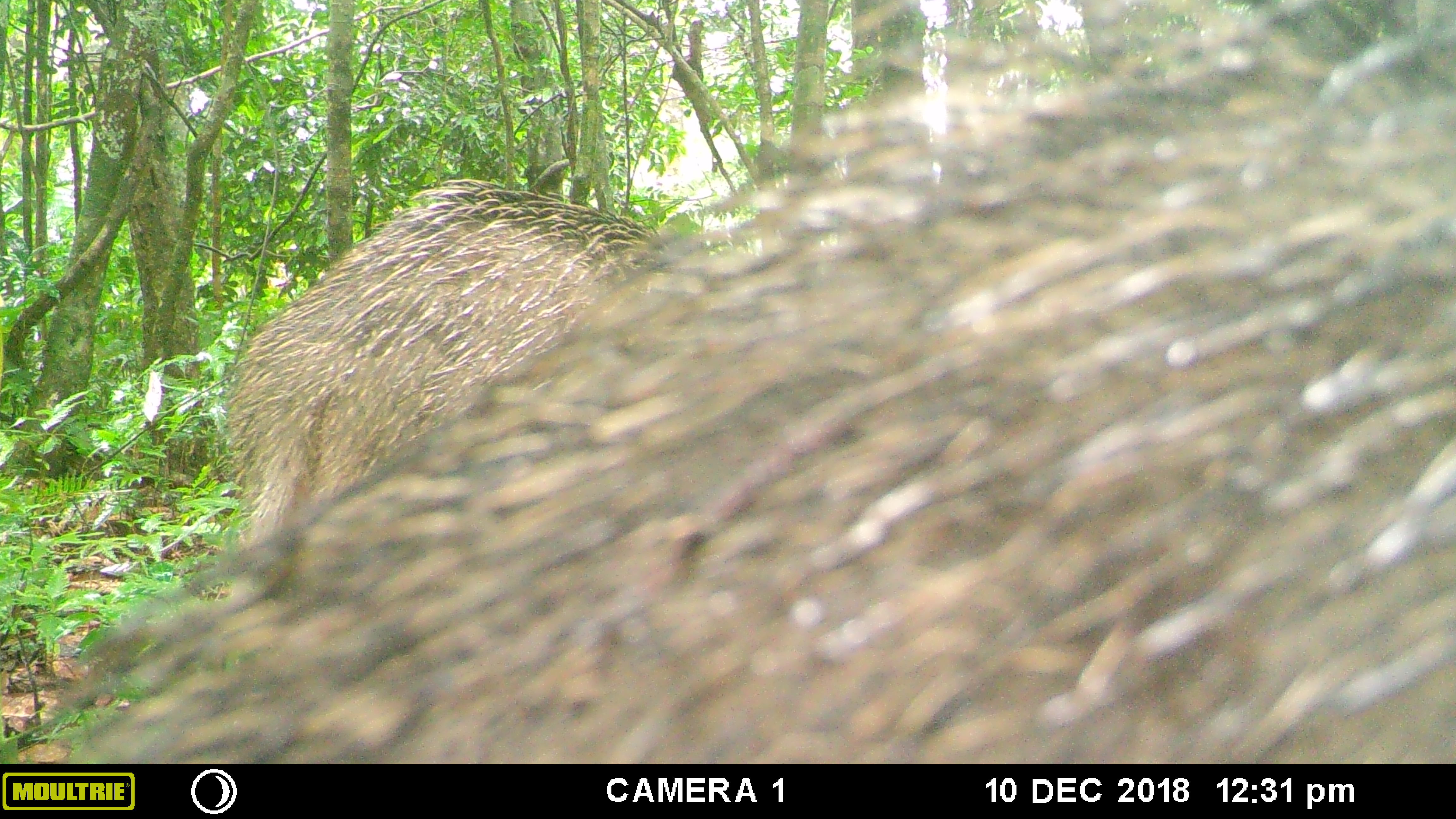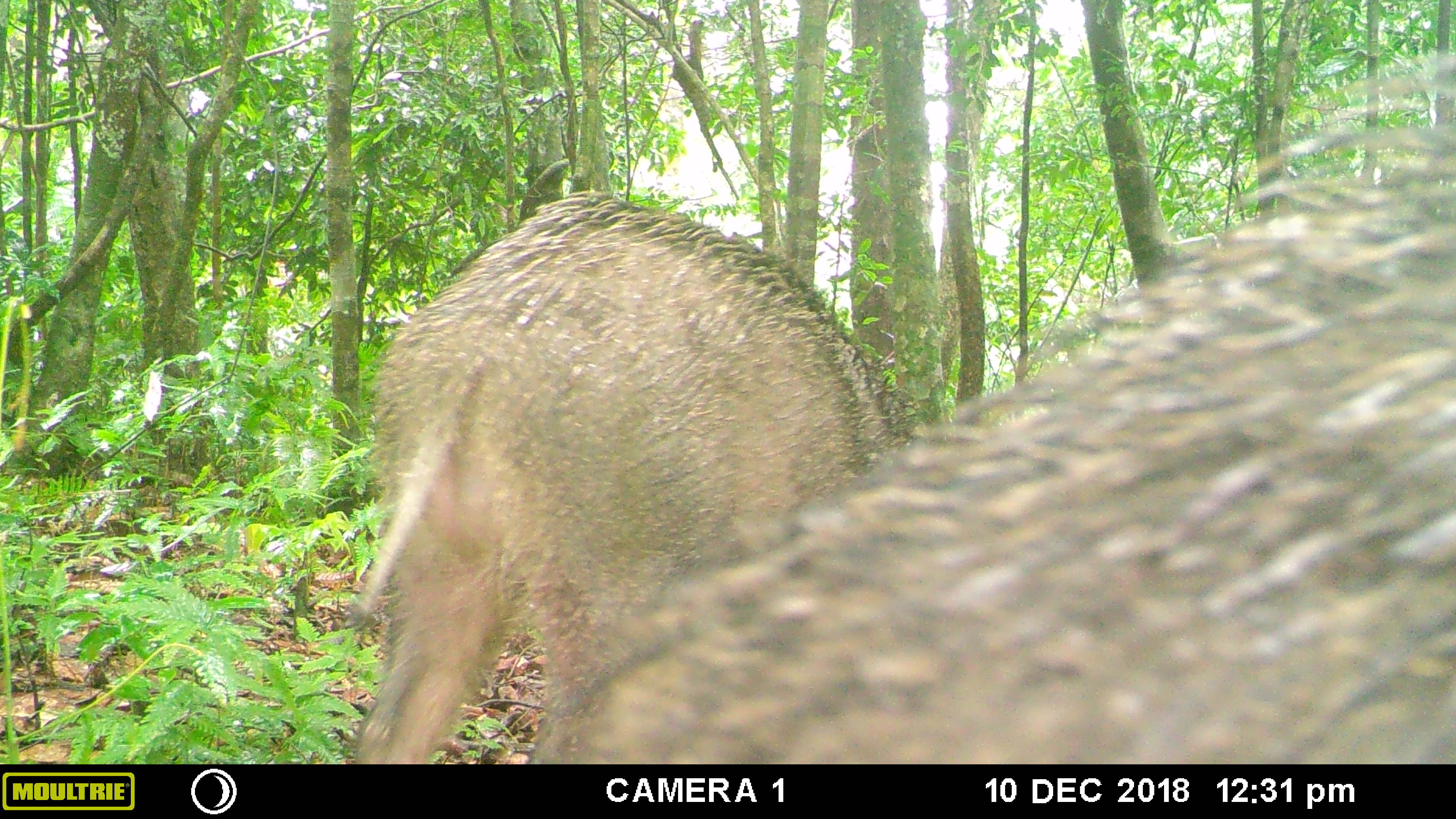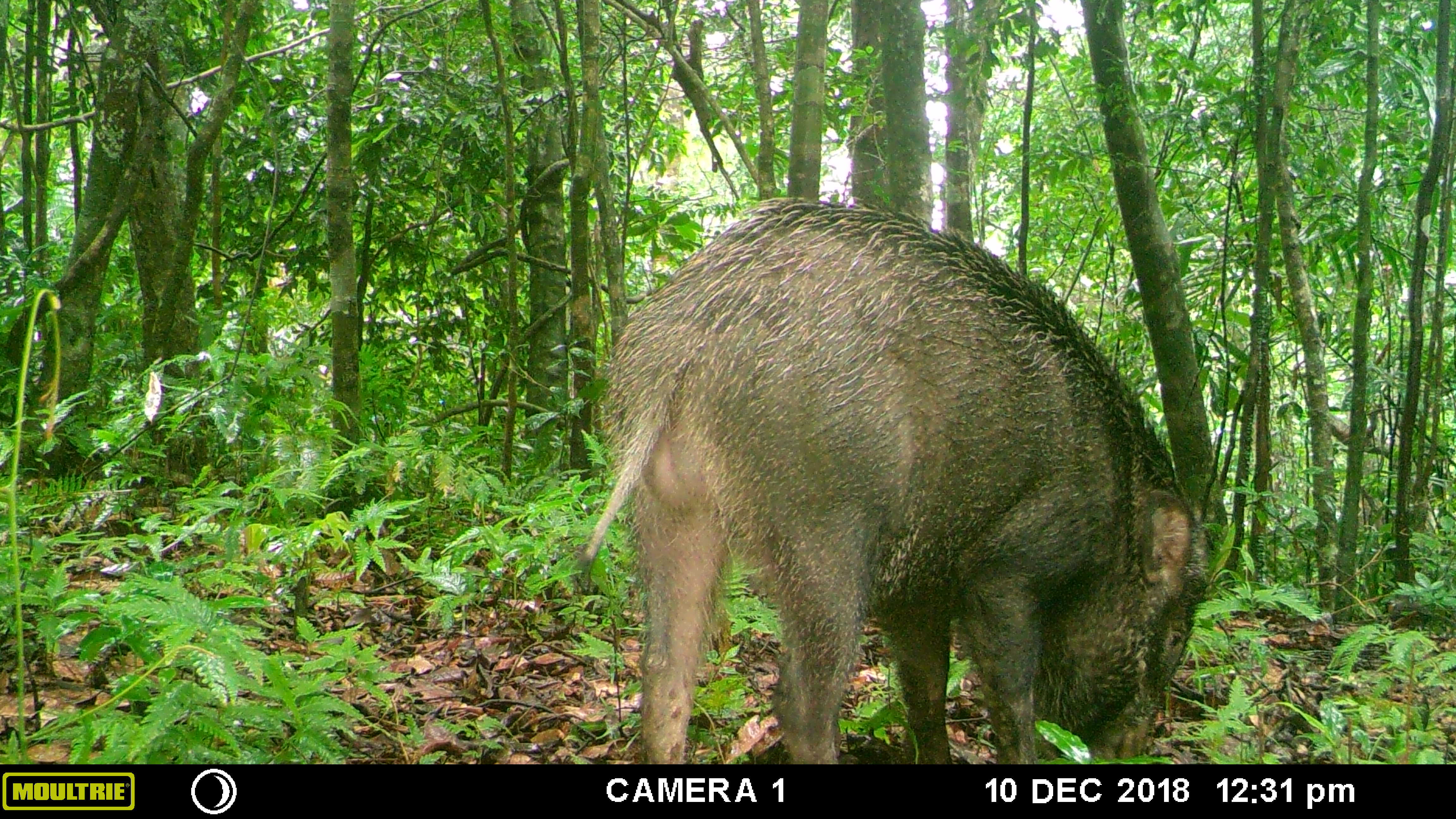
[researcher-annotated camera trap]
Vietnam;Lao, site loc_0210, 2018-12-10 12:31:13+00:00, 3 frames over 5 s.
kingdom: Animalia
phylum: Chordata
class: Mammalia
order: Artiodactyla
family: Suidae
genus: Sus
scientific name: Sus scrofa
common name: eurasian wild pig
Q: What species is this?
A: Eurasian wild pig (Sus scrofa).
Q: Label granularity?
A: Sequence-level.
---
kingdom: Animalia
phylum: Chordata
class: Aves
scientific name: Aves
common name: bird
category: unidentified bird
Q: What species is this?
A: Unidentified bird (bird) (Aves).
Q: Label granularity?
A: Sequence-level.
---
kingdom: Animalia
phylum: Chordata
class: Aves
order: Galliformes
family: Phasianidae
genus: Gallus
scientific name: Gallus gallus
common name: red junglefowl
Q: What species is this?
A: Red junglefowl (Gallus gallus).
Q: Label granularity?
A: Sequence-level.